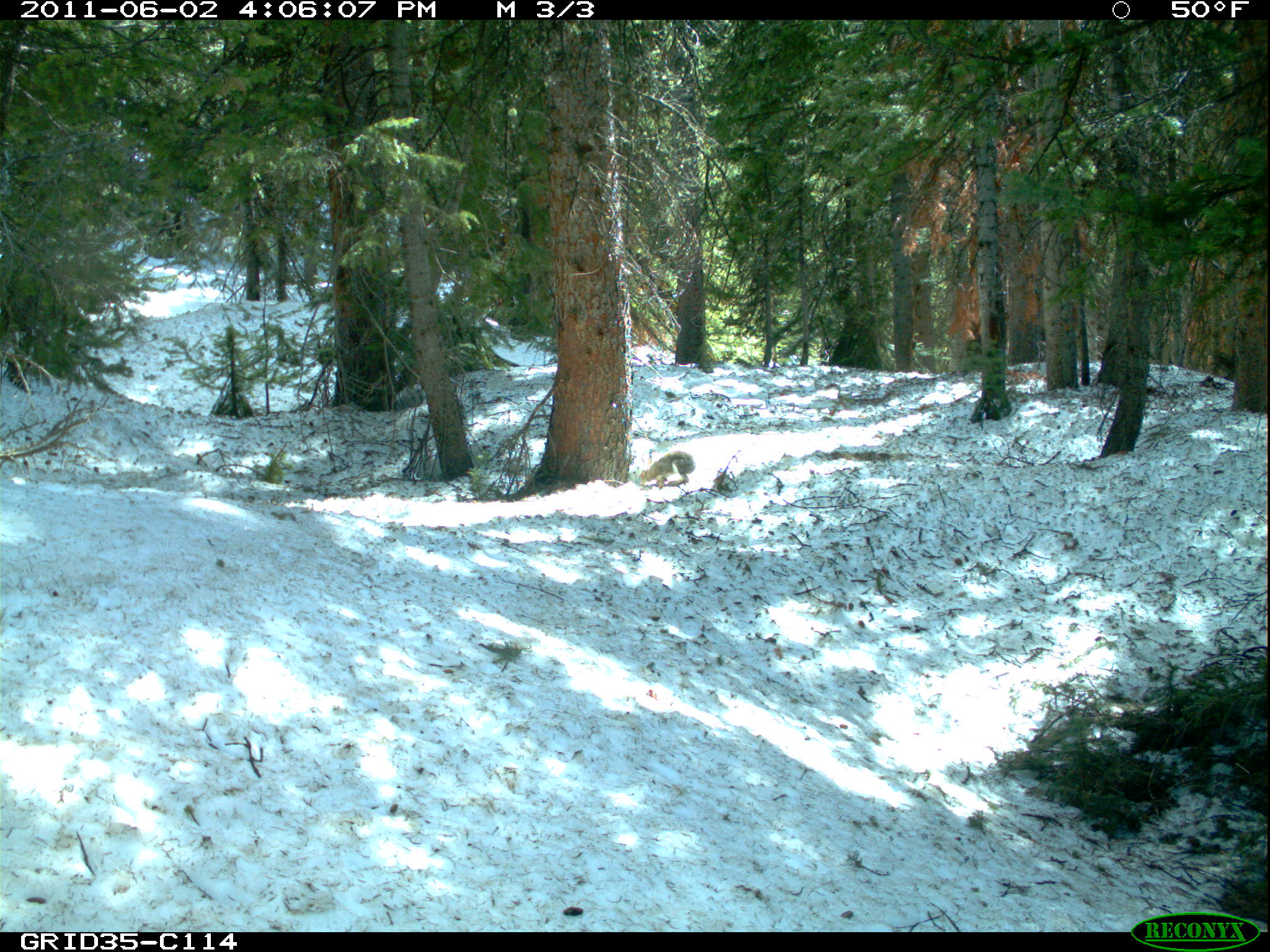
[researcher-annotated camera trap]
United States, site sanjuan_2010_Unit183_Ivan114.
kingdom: Animalia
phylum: Chordata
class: Mammalia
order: Lagomorpha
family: Leporidae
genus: Lepus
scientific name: Lepus americanus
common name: snowshoe hare